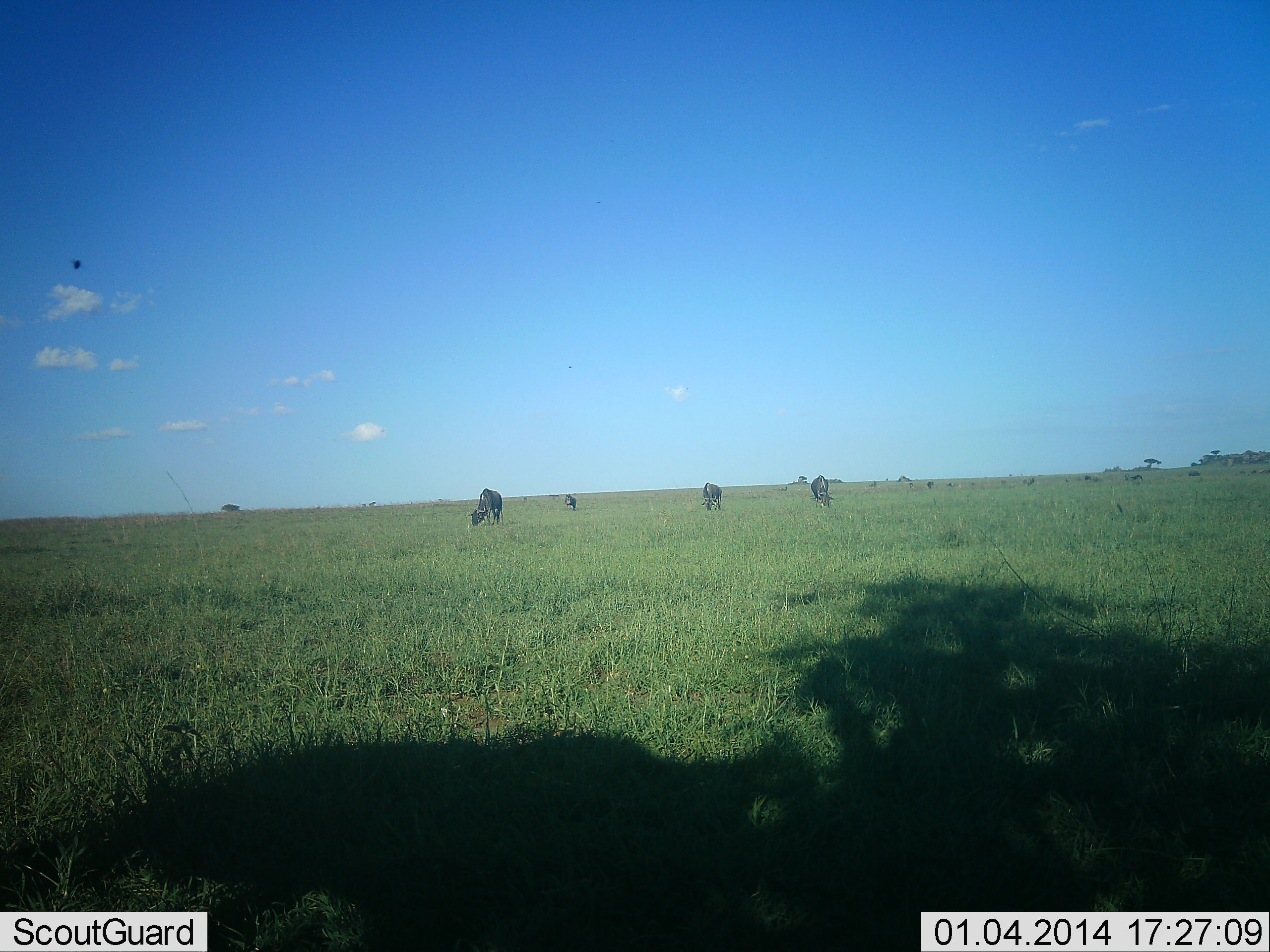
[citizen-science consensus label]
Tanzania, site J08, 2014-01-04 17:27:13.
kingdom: Animalia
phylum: Chordata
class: Mammalia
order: Artiodactyla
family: Bovidae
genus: Connochaetes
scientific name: Connochaetes taurinus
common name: blue wildebeest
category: wildebeest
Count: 6.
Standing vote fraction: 8%.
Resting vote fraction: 0%.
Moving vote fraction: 0%.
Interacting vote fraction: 0%.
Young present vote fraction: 0%.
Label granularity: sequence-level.